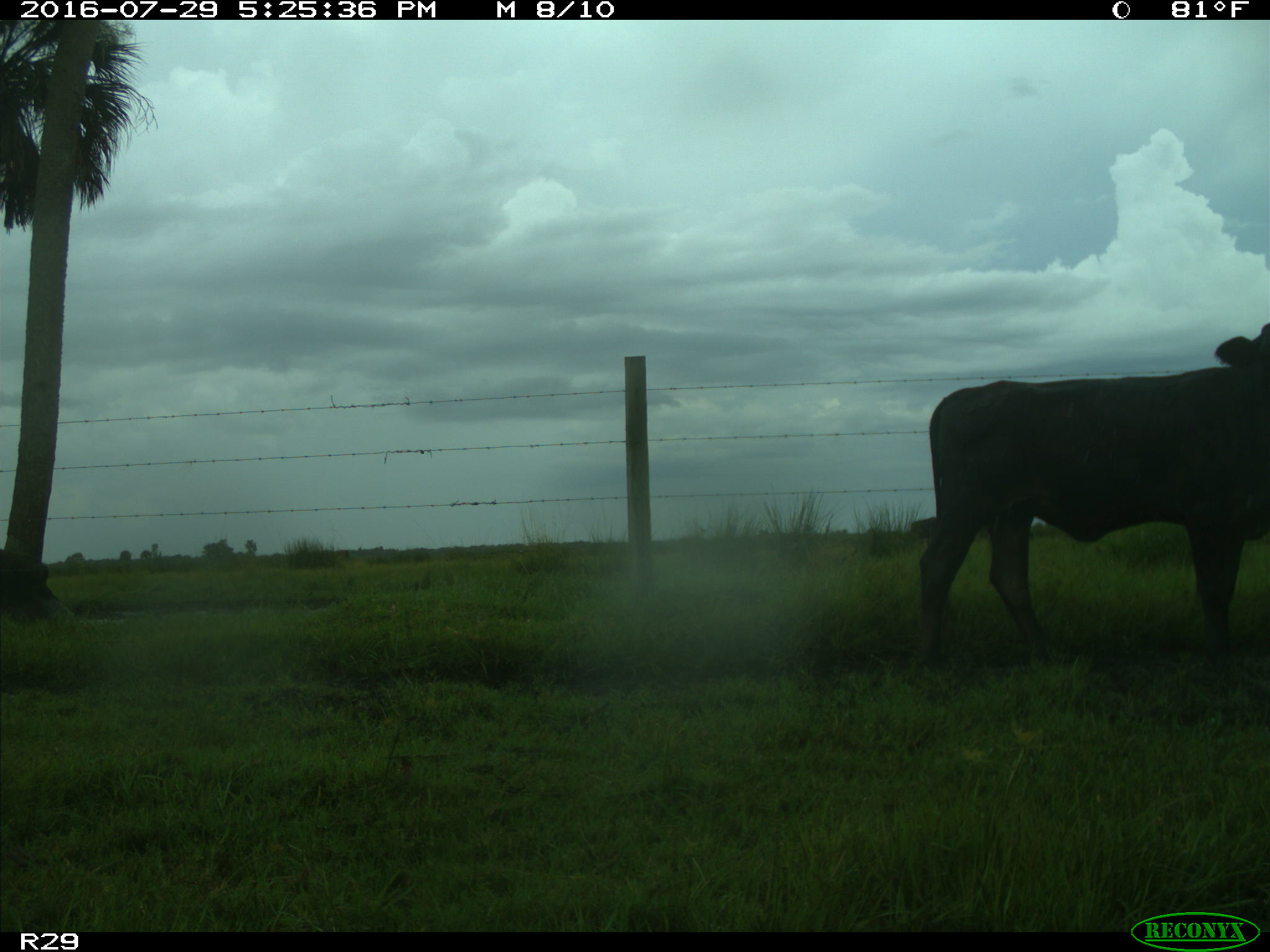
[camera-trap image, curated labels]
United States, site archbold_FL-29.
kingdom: Animalia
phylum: Chordata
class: Mammalia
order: Artiodactyla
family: Bovidae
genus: Bos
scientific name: Bos taurus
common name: domestic cow